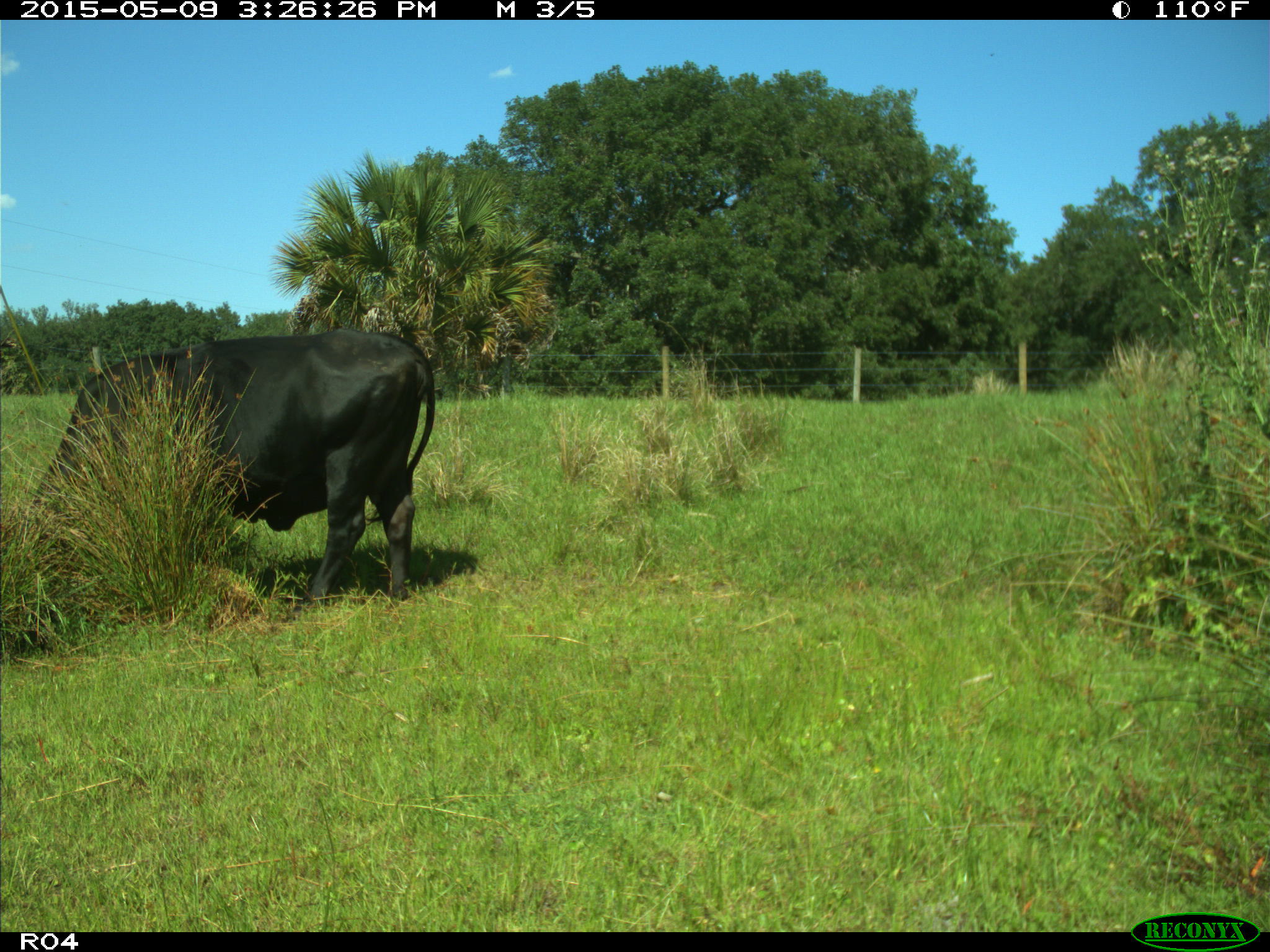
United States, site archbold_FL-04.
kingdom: Animalia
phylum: Chordata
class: Mammalia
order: Artiodactyla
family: Bovidae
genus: Bos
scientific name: Bos taurus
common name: domestic cow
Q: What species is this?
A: Bos taurus (domestic cow).